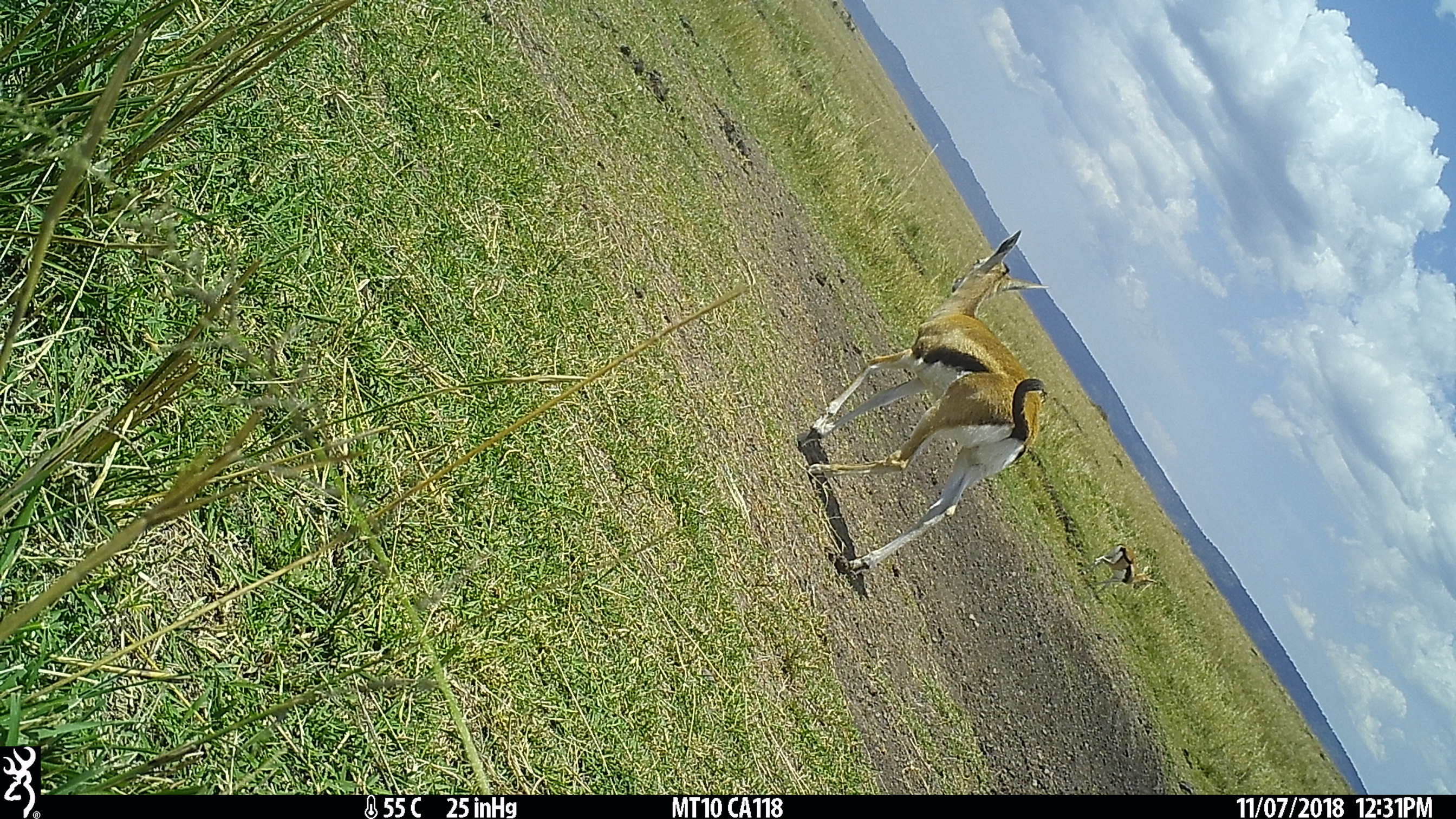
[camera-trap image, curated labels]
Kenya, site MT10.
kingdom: Animalia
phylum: Chordata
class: Mammalia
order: Artiodactyla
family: Bovidae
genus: Eudorcas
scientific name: Eudorcas thomsonii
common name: thomon's gazelle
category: gazelle thomsons